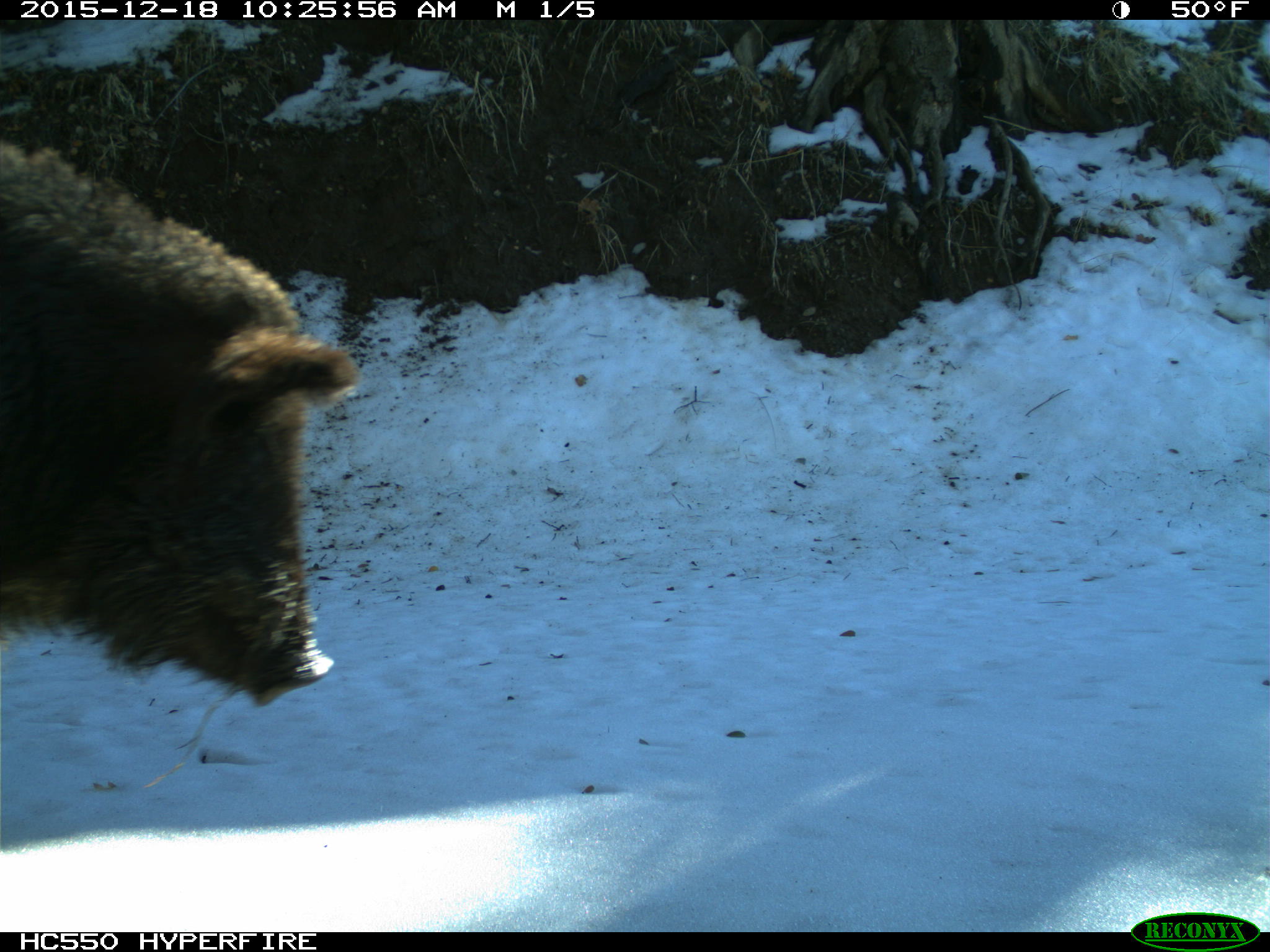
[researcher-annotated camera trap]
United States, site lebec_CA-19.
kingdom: Animalia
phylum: Chordata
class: Mammalia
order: Artiodactyla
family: Suidae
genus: Sus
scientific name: Sus scrofa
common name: wild boar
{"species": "Sus scrofa (wild boar)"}